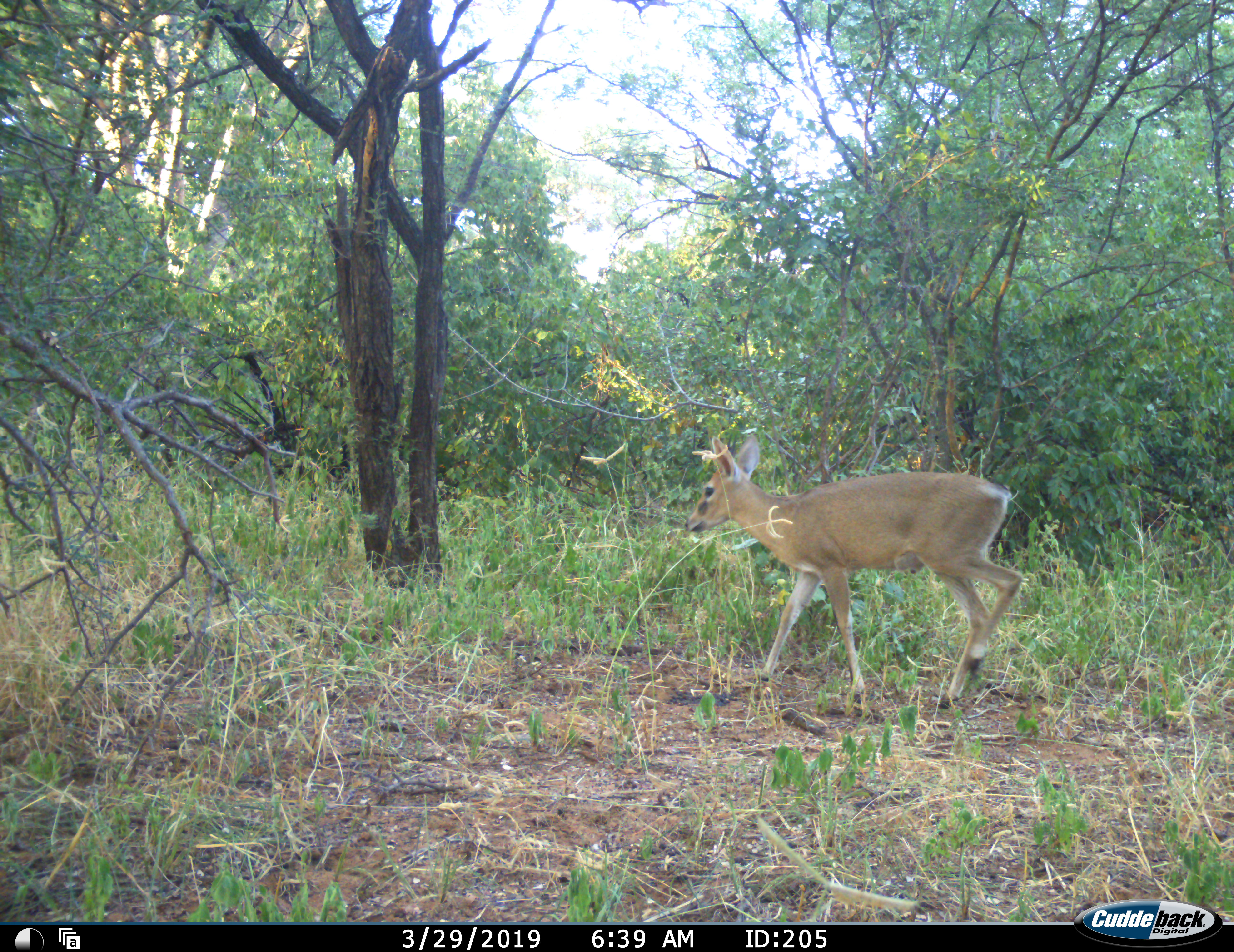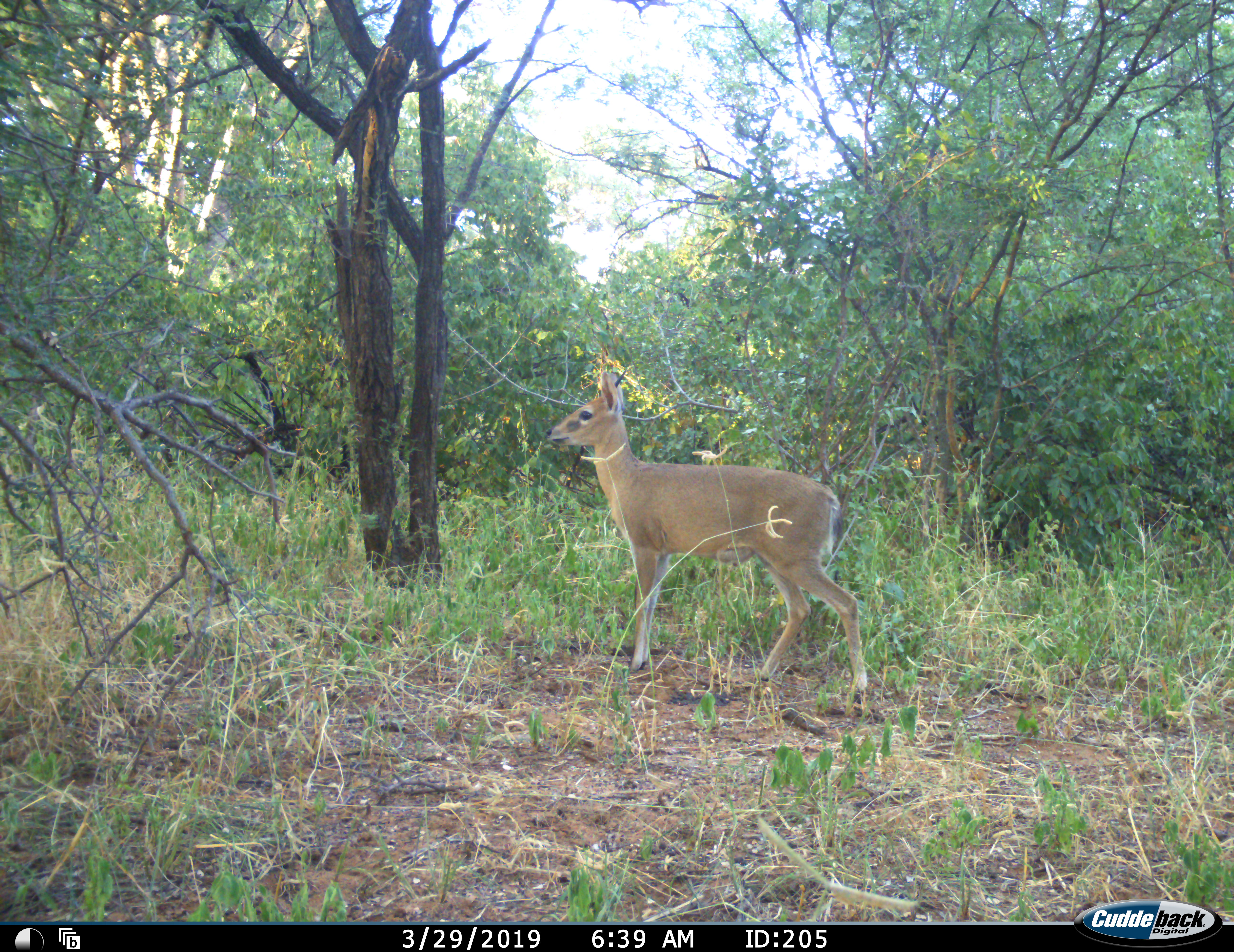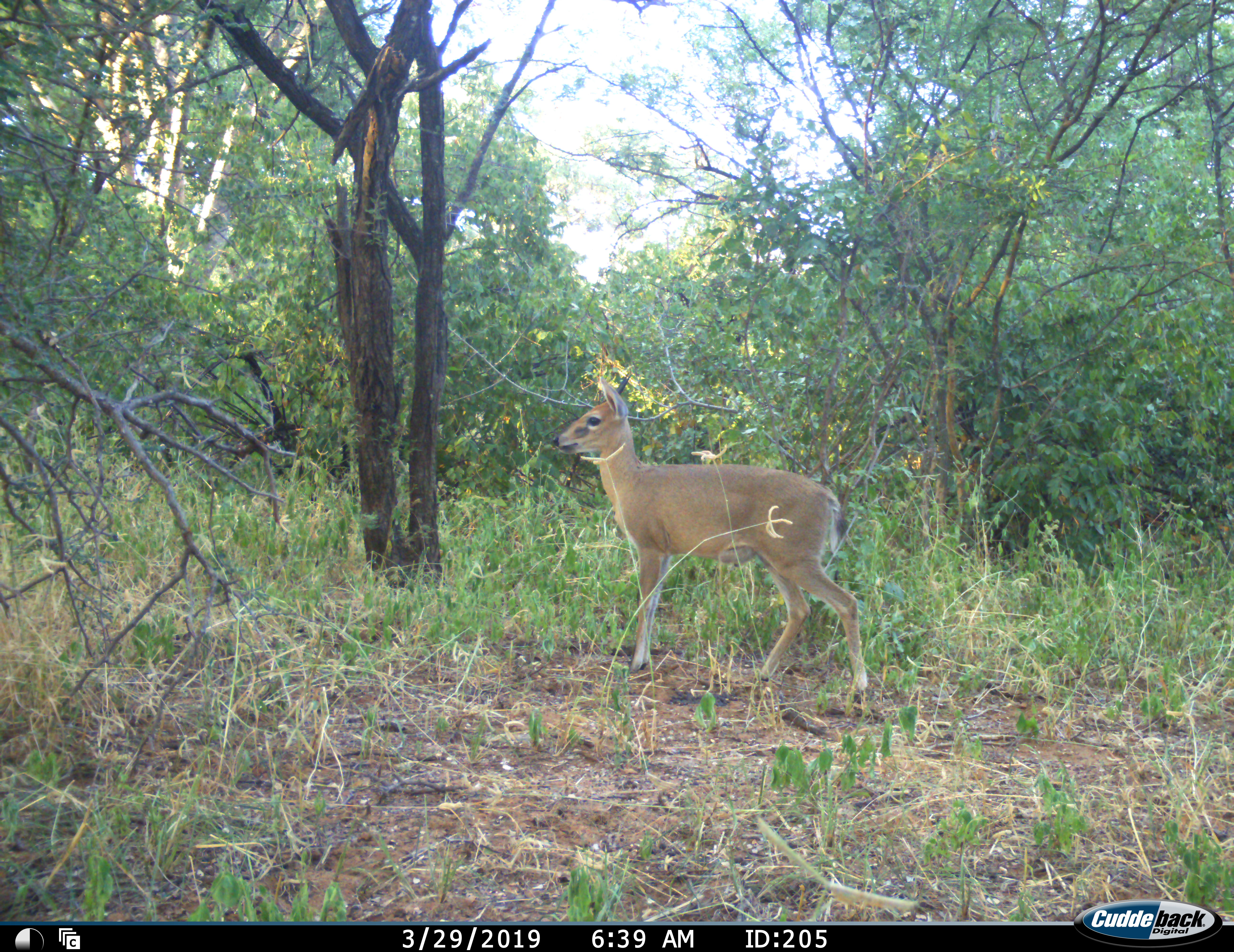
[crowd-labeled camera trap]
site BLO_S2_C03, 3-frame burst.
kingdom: Animalia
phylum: Chordata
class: Mammalia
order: Artiodactyla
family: Bovidae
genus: Sylvicapra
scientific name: Sylvicapra grimmia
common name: common duiker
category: duikercommongrey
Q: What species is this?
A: Duikercommongrey (common duiker) (Sylvicapra grimmia).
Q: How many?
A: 1.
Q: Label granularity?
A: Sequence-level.